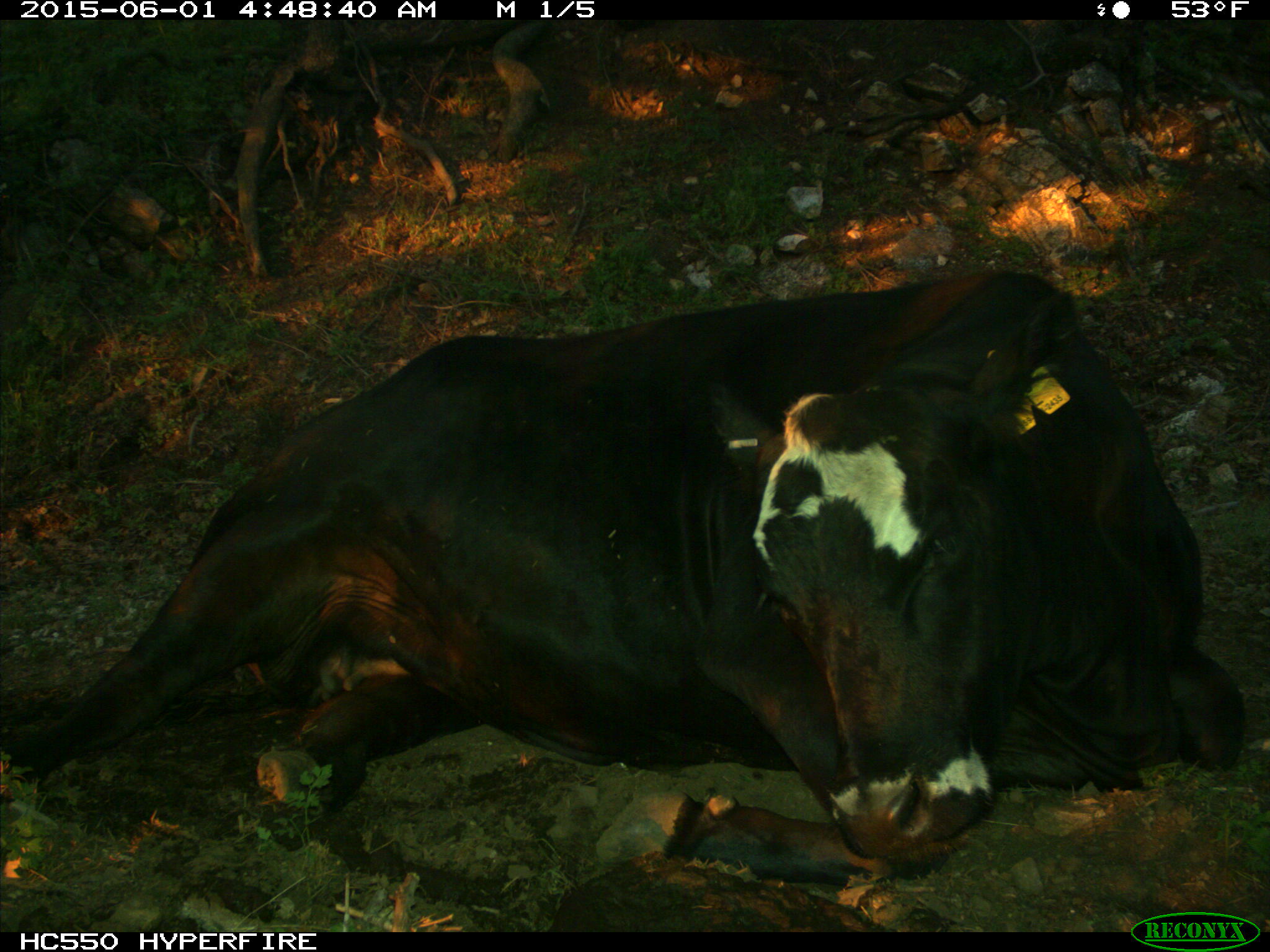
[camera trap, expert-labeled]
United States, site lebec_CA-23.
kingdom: Animalia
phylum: Chordata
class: Mammalia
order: Artiodactyla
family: Bovidae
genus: Bos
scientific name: Bos taurus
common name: domestic cow